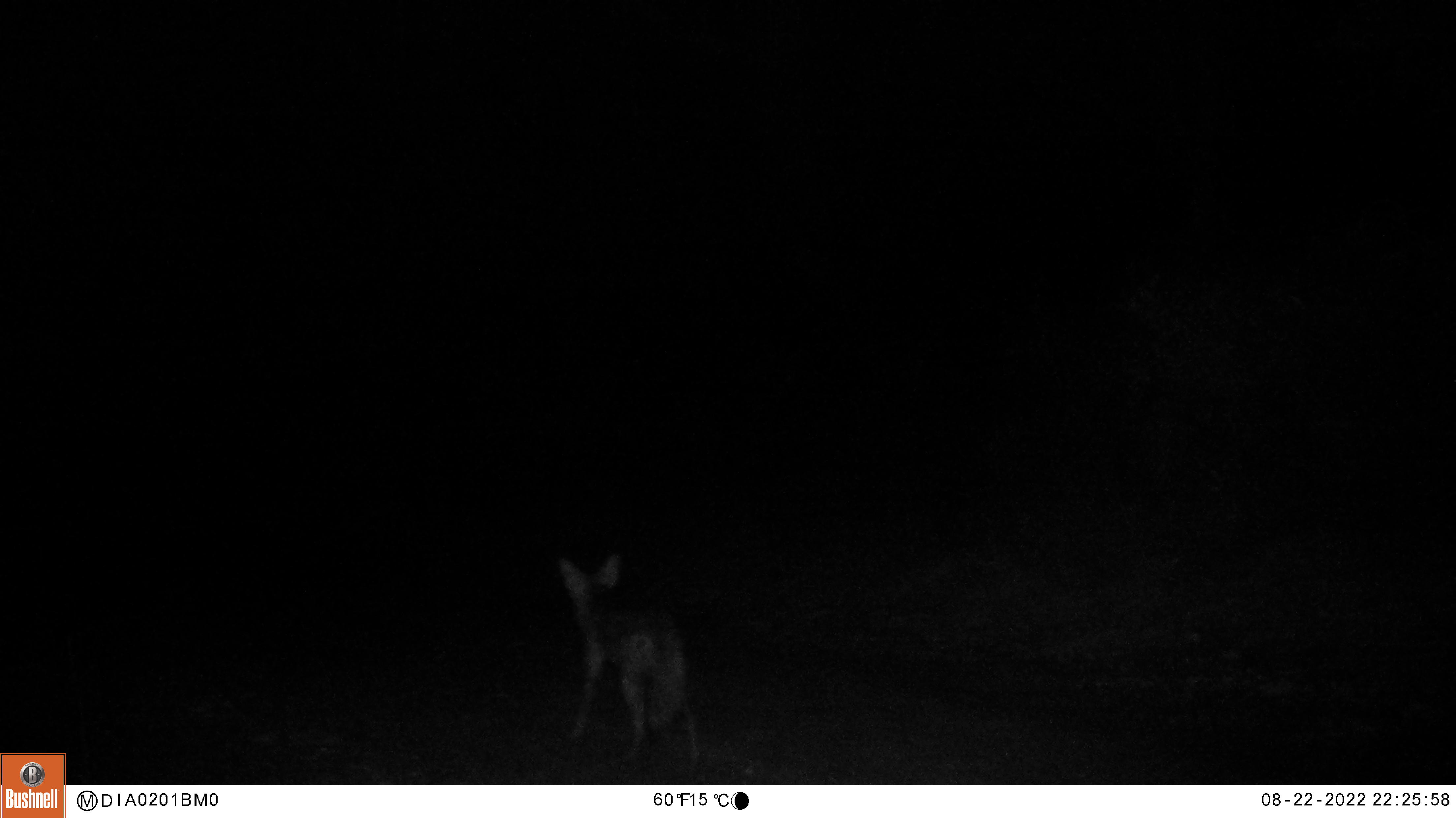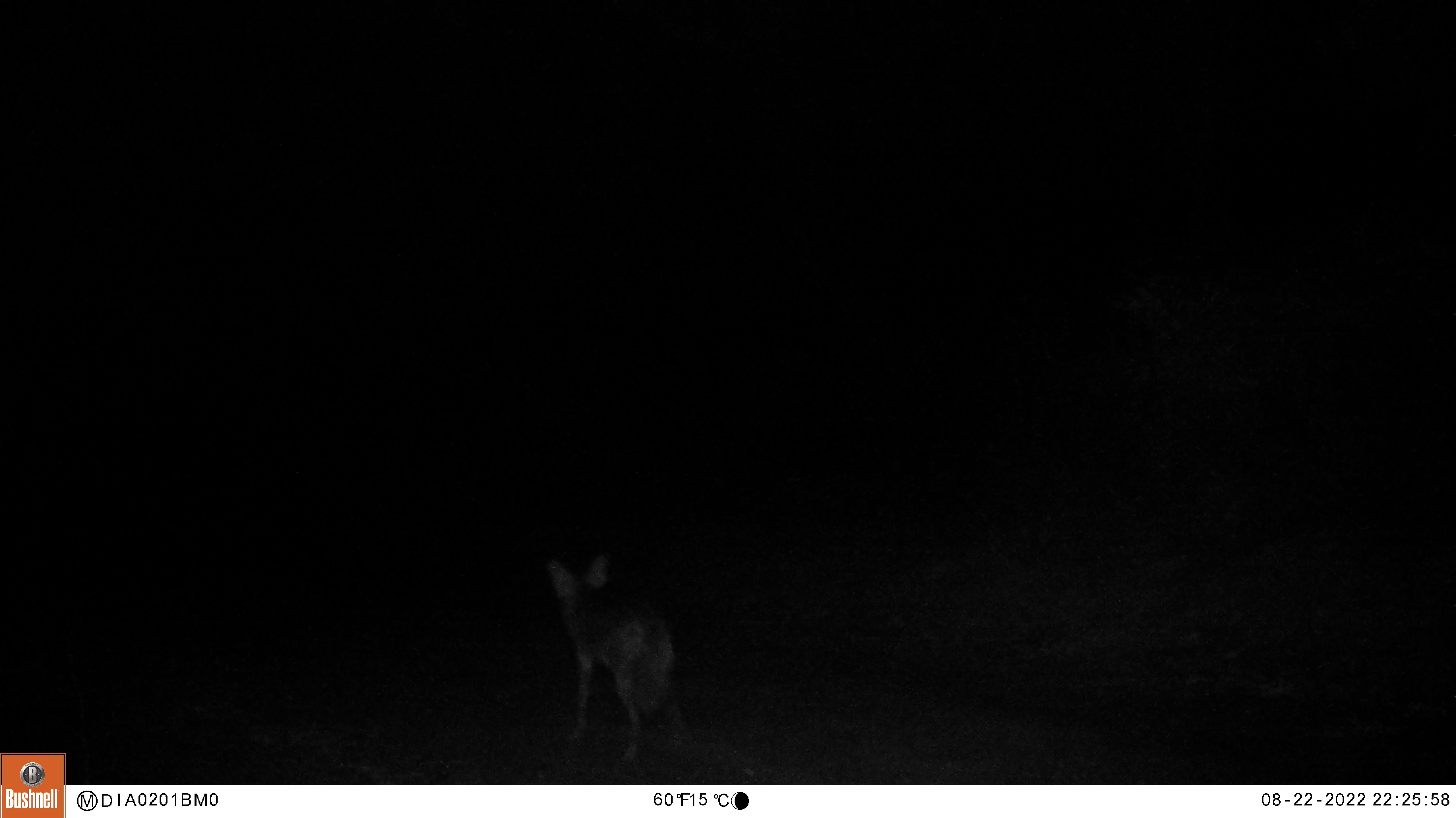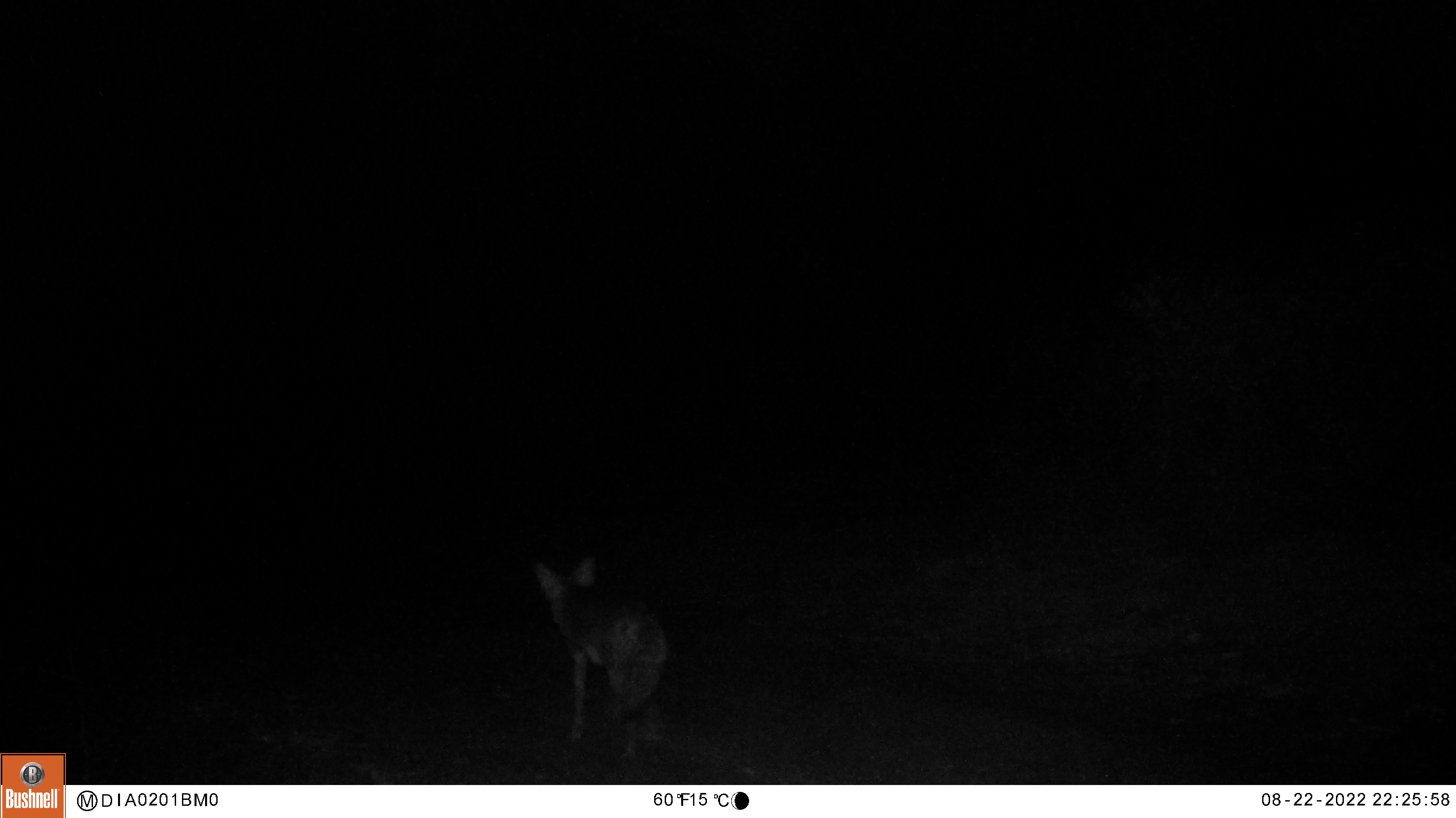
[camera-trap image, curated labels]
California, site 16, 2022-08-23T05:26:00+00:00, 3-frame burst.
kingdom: Animalia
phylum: Chordata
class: Mammalia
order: Carnivora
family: Canidae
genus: Canis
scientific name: Canis latrans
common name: coyote